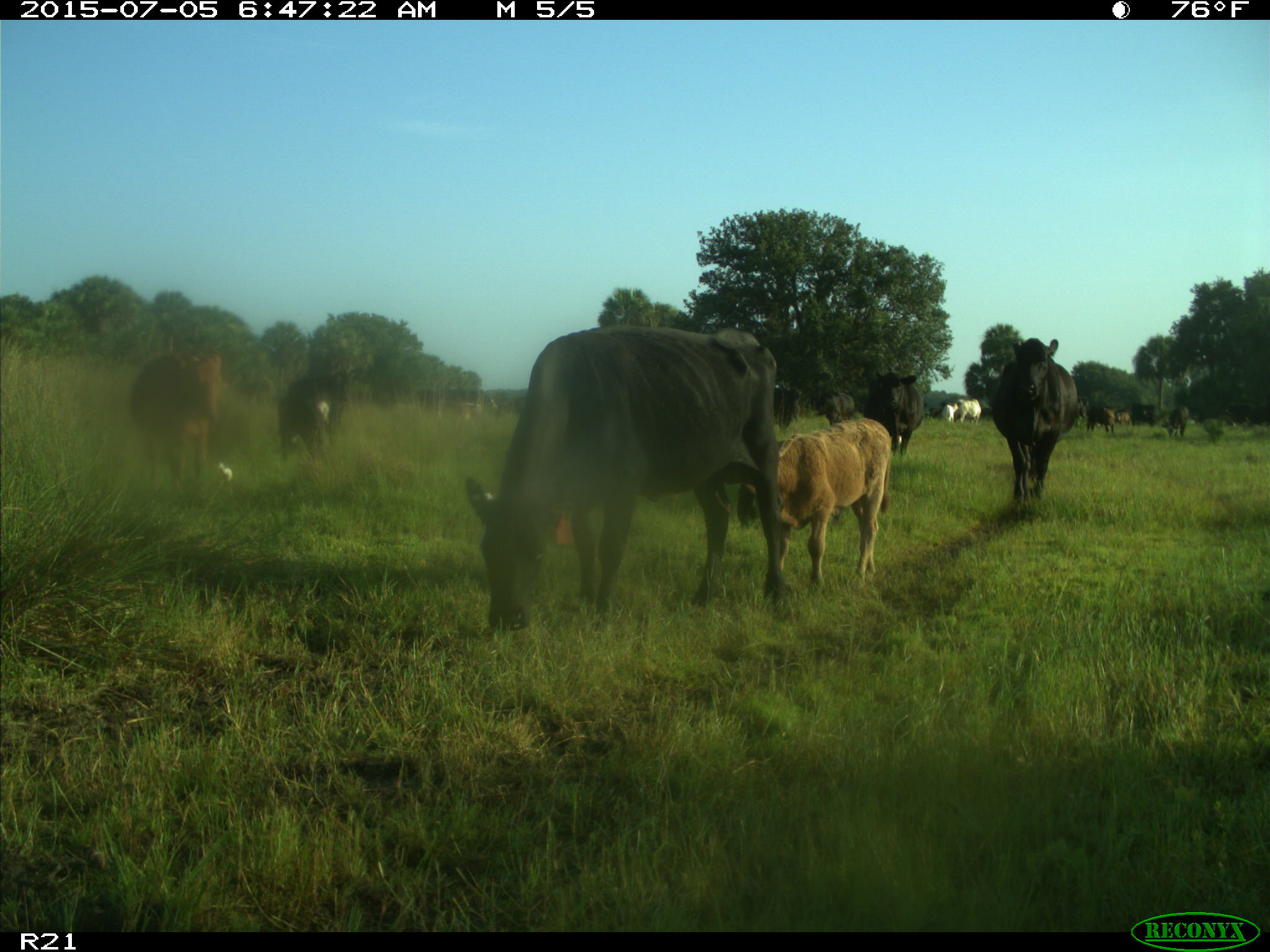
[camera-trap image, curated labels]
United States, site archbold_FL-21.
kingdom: Animalia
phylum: Chordata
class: Mammalia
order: Artiodactyla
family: Bovidae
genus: Bos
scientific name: Bos taurus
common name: domestic cow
Bos taurus (domestic cow).